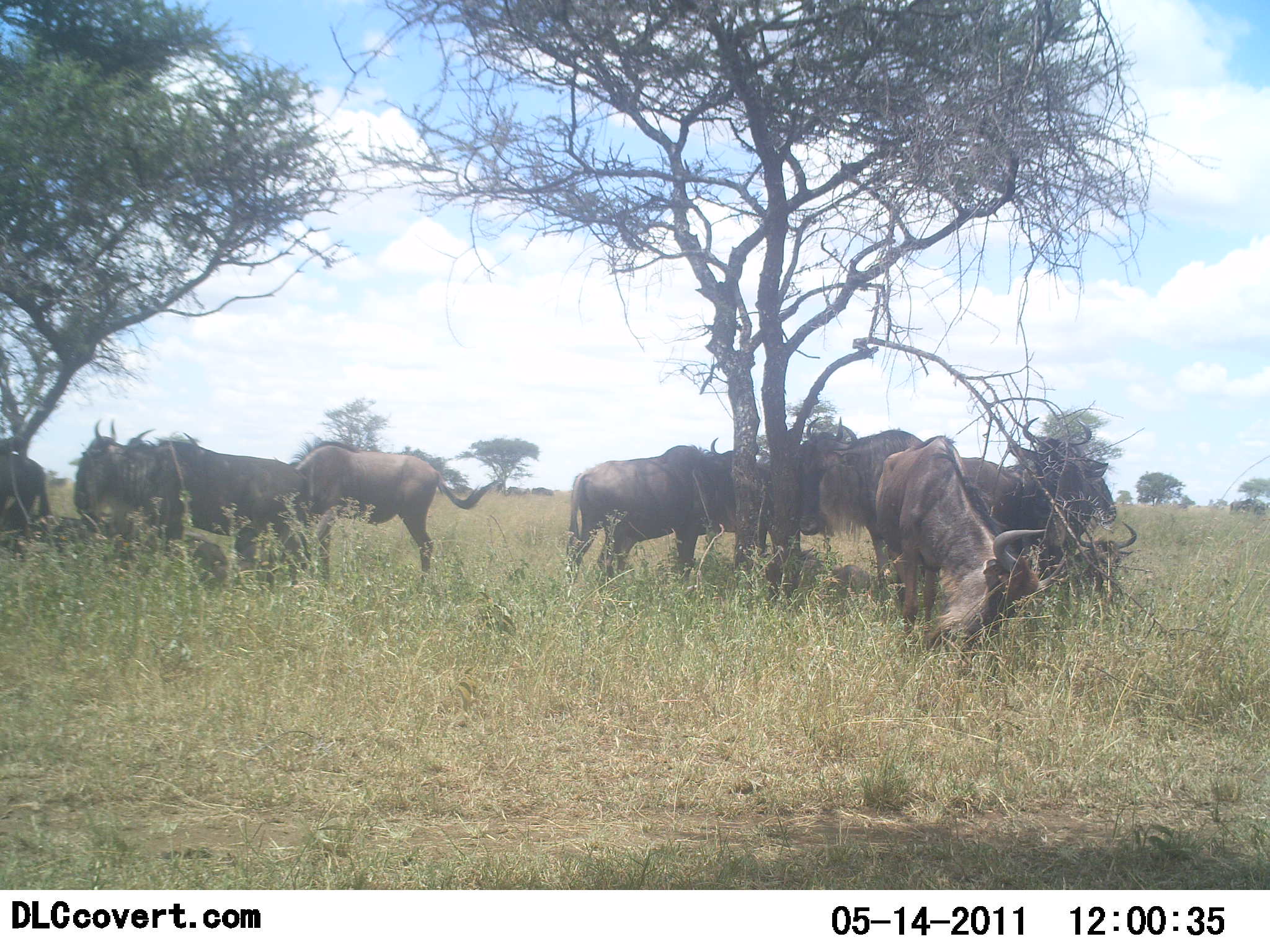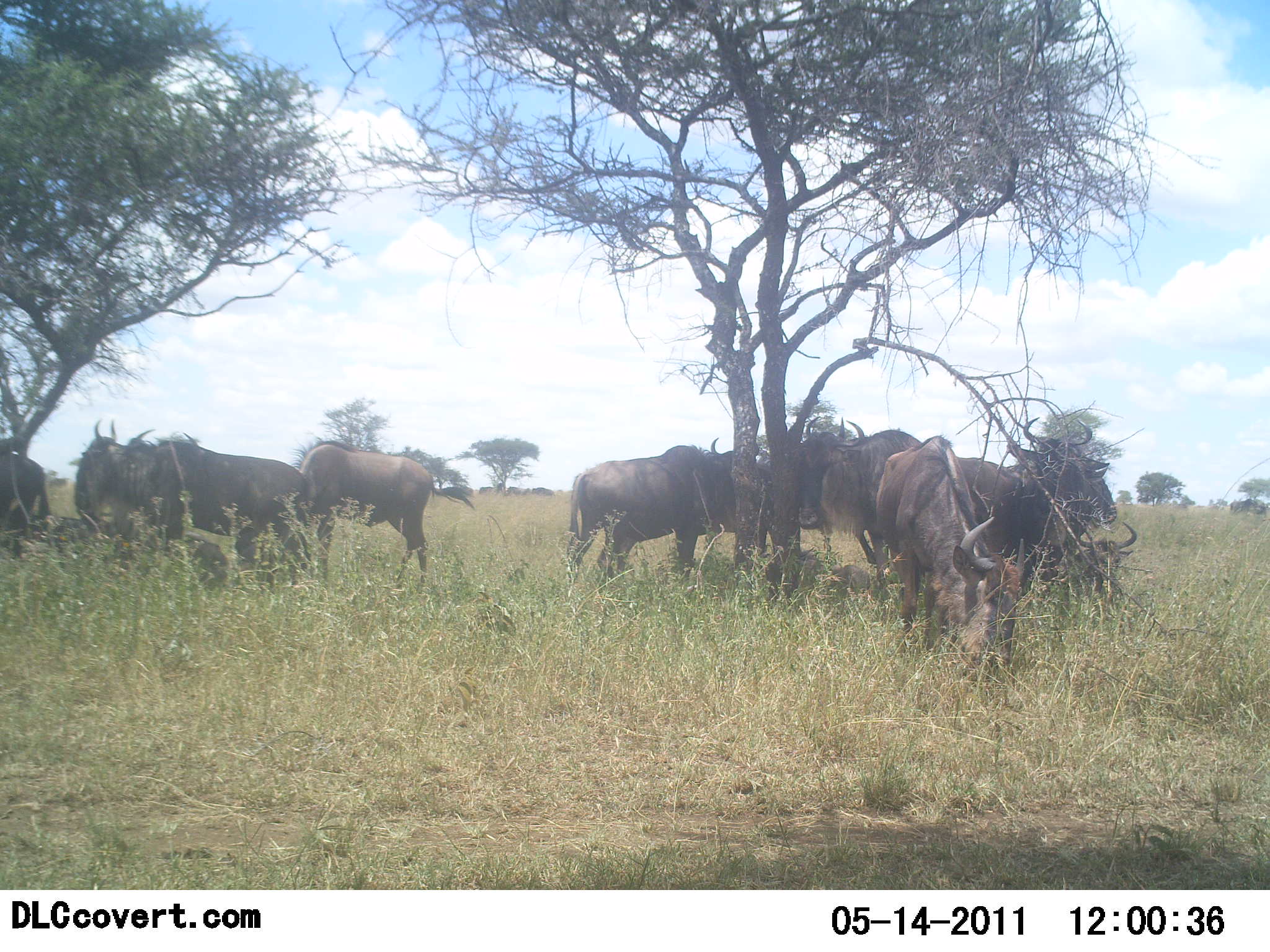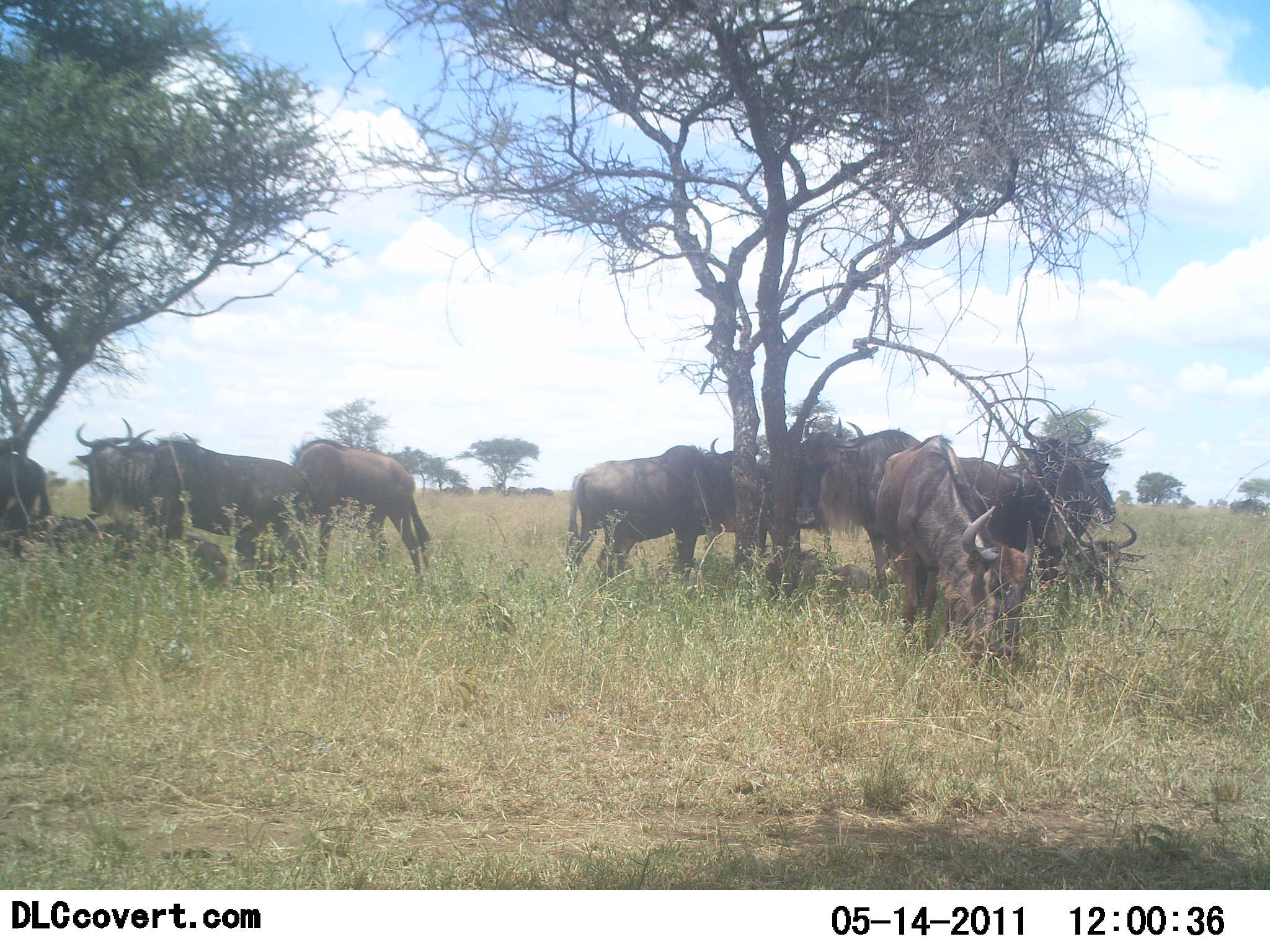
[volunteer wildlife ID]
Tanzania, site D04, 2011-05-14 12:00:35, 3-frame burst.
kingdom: Animalia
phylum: Chordata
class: Mammalia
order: Artiodactyla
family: Bovidae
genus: Connochaetes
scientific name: Connochaetes taurinus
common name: blue wildebeest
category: wildebeest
Wildebeest (blue wildebeest) (Connochaetes taurinus), count 10. Behavior (volunteer vote fractions): standing 75%, resting 33%, moving 8%, interacting 0%. Young present (vote fraction): 0%. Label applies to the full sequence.